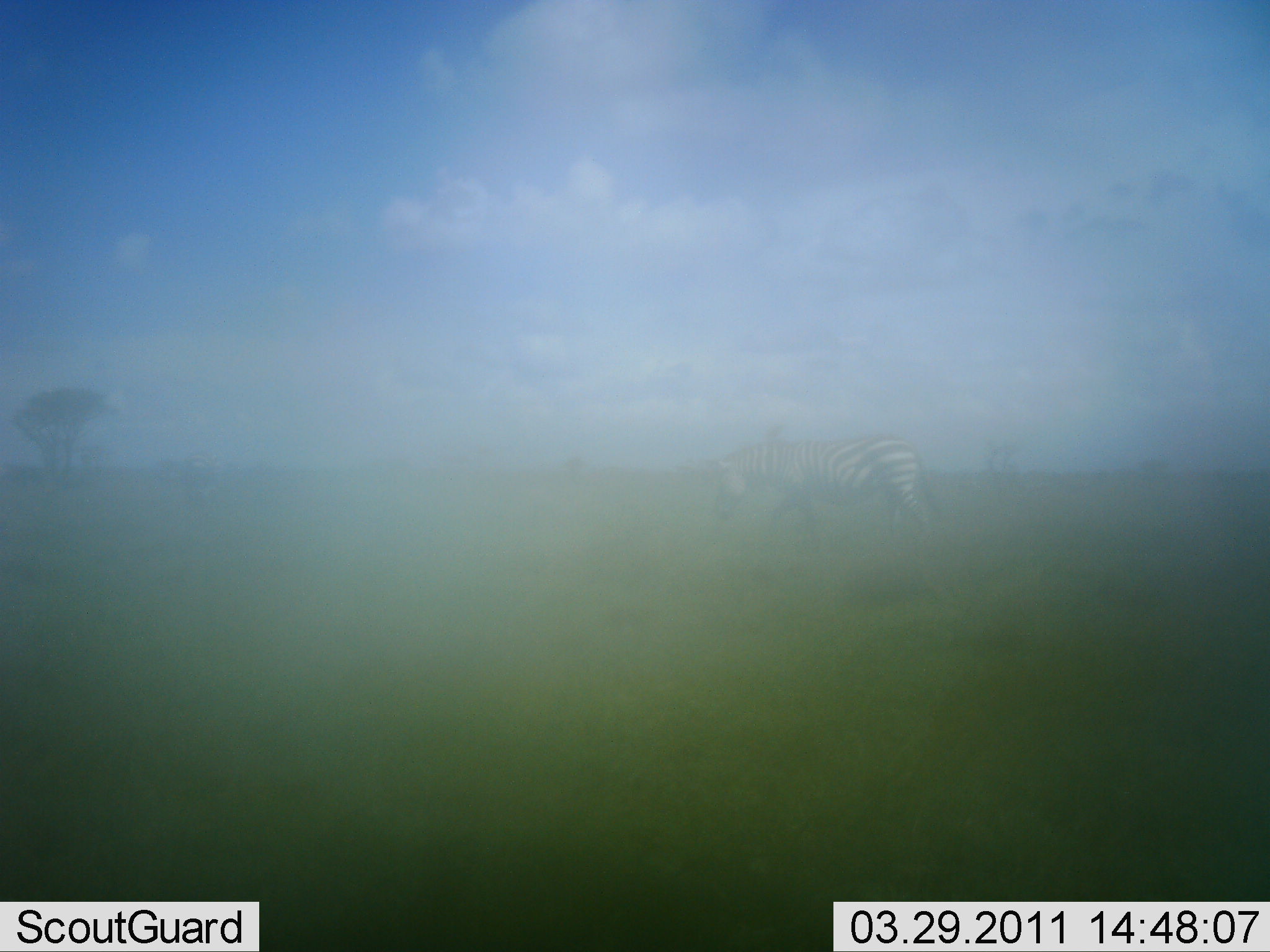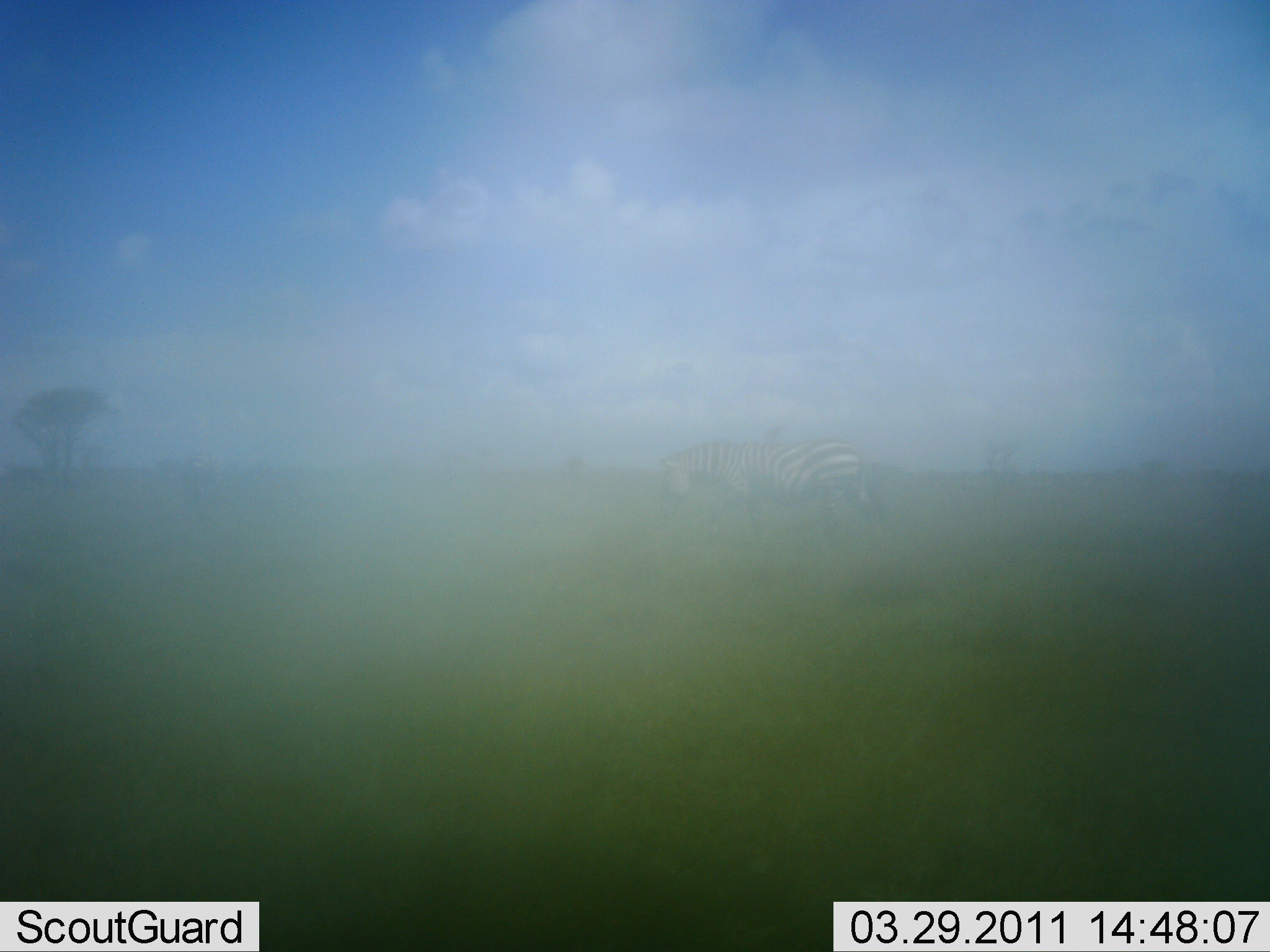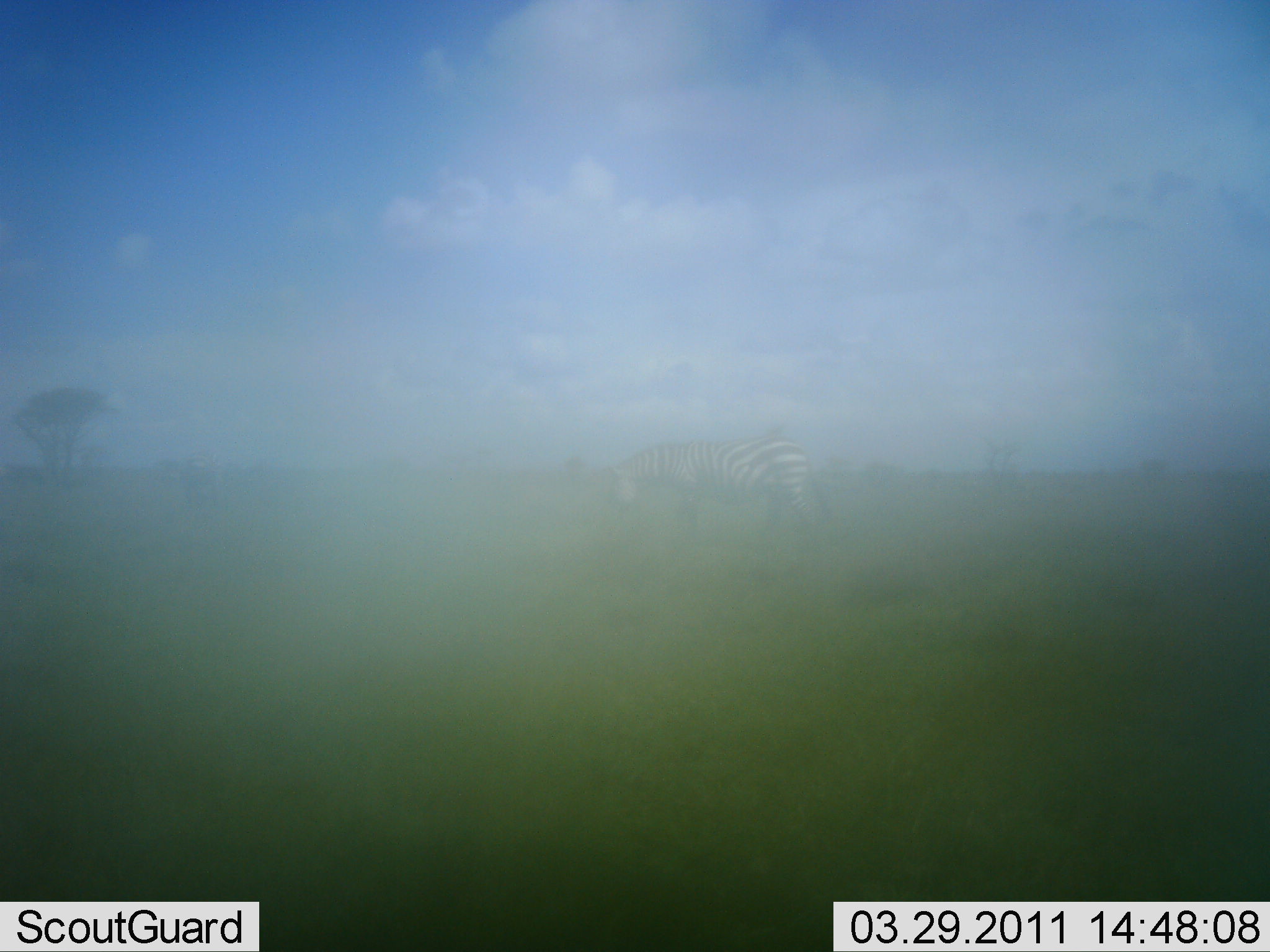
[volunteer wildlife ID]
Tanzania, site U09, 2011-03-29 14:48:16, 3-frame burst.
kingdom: Animalia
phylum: Chordata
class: Mammalia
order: Perissodactyla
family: Equidae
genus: Equus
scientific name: Equus quagga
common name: plains zebra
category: zebra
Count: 1.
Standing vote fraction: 36%.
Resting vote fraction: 0%.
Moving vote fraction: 64%.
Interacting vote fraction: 0%.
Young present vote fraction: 0%.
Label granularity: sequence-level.